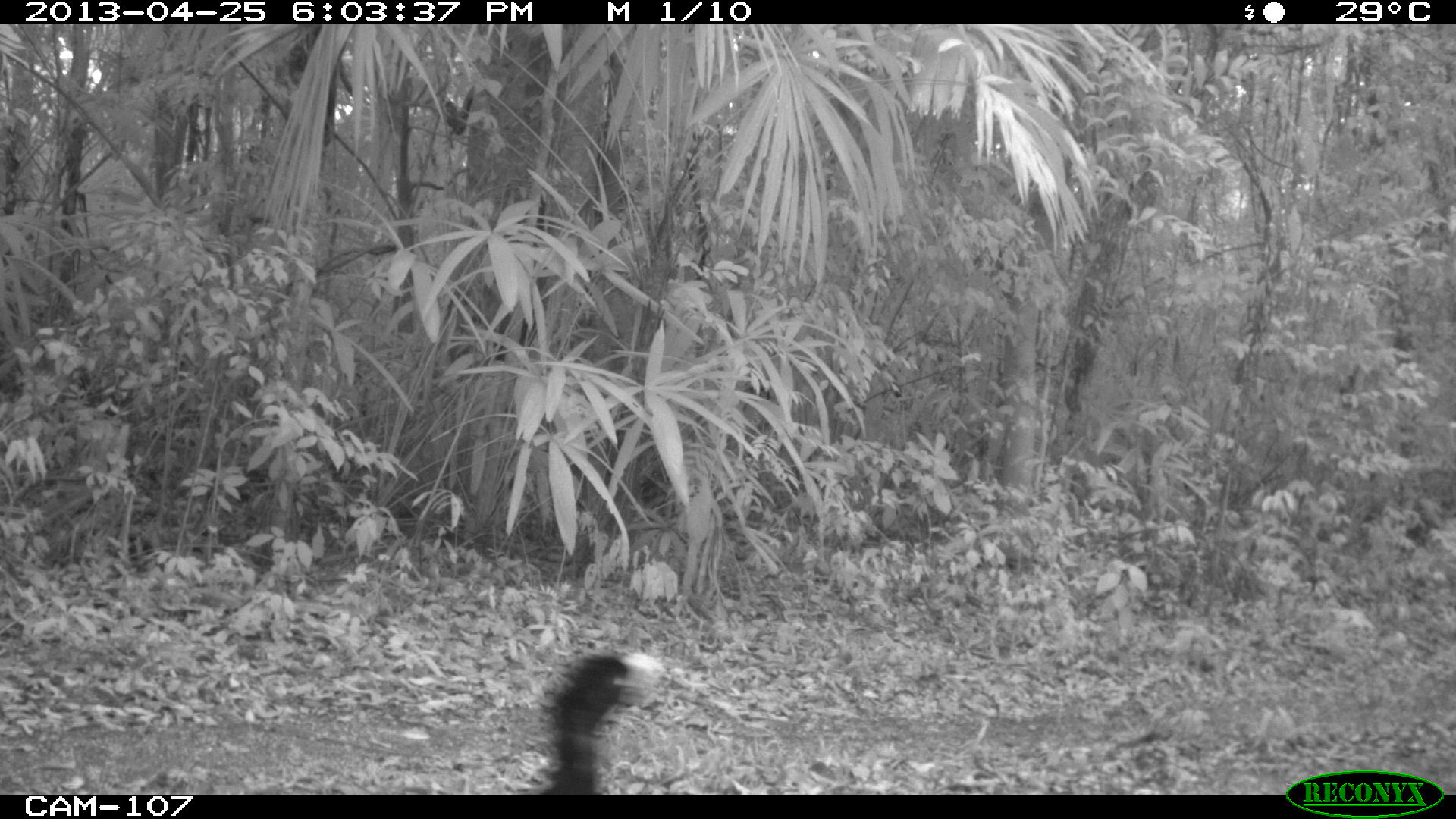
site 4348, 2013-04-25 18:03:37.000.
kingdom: Animalia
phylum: Chordata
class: Aves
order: Galliformes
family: Cracidae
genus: Crax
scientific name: Crax rubra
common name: great curassow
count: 1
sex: male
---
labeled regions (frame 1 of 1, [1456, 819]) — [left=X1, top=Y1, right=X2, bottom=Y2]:
crax rubra: [left=516, top=649, right=657, bottom=793]